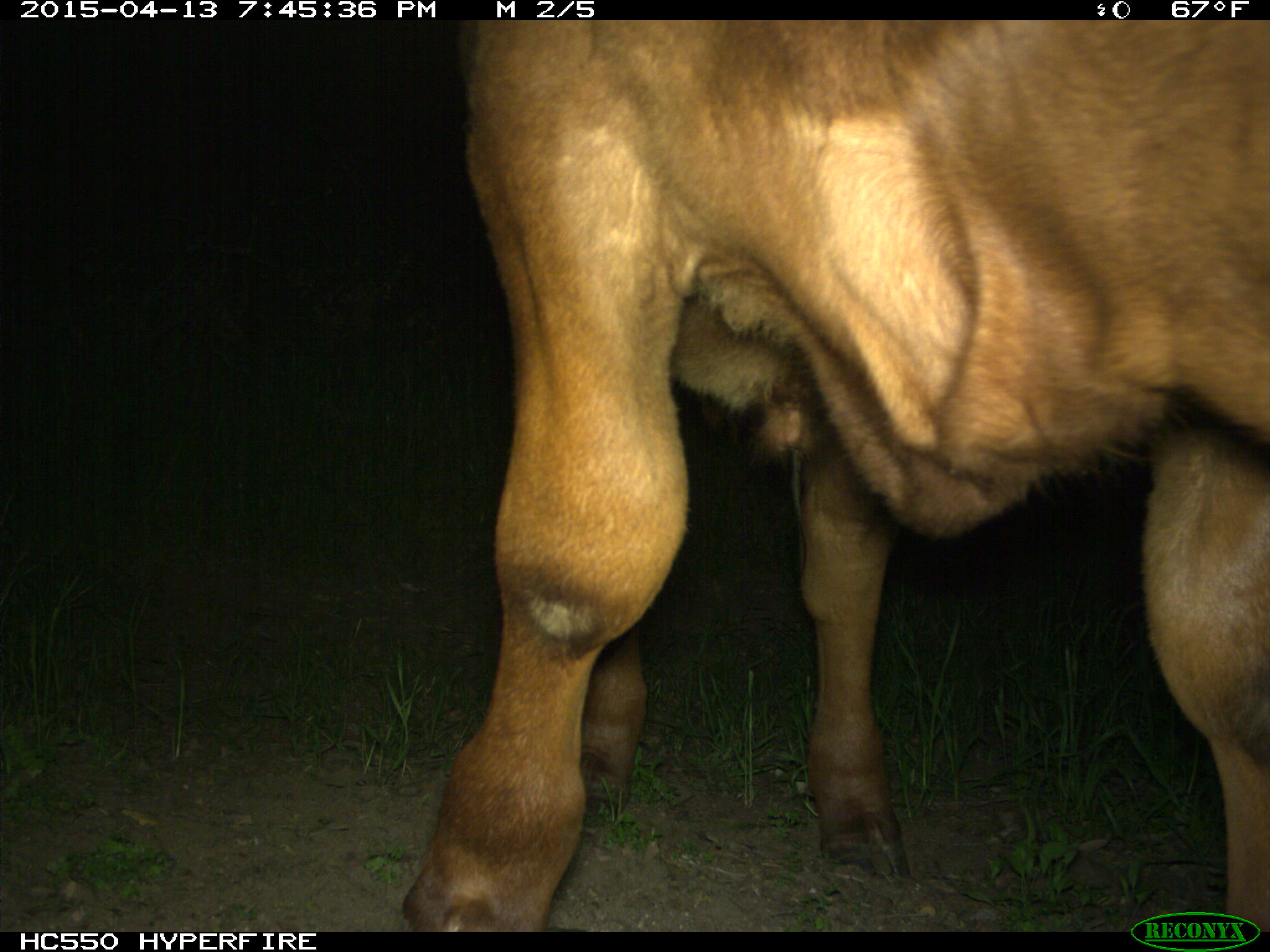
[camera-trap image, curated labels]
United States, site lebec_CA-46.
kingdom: Animalia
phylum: Chordata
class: Mammalia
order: Artiodactyla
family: Bovidae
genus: Bos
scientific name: Bos taurus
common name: domestic cow